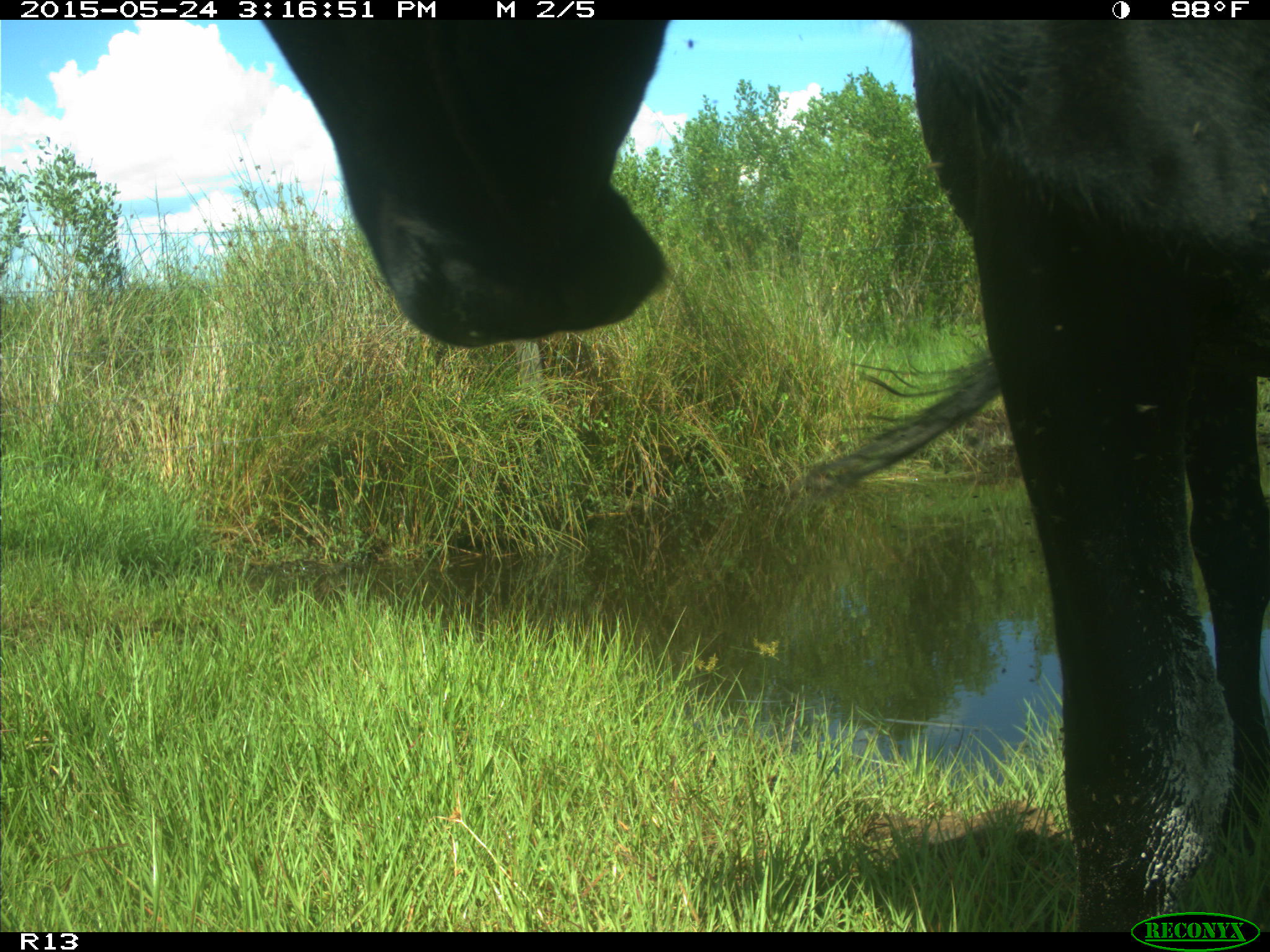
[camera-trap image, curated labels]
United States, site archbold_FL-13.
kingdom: Animalia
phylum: Chordata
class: Mammalia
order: Artiodactyla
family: Bovidae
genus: Bos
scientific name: Bos taurus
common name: domestic cow